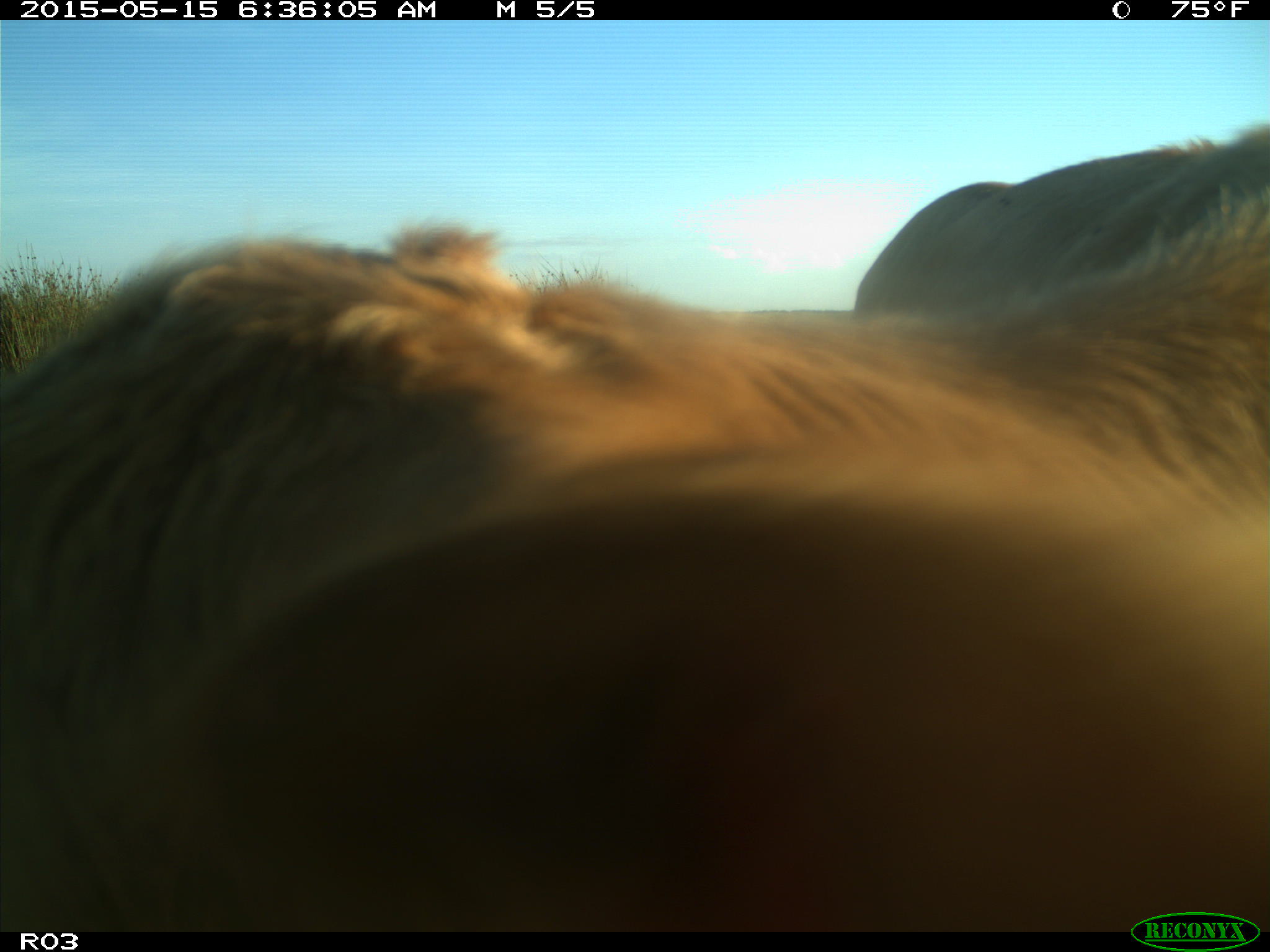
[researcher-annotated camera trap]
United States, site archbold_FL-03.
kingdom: Animalia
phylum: Chordata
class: Mammalia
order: Artiodactyla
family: Bovidae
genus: Bos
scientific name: Bos taurus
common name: domestic cow